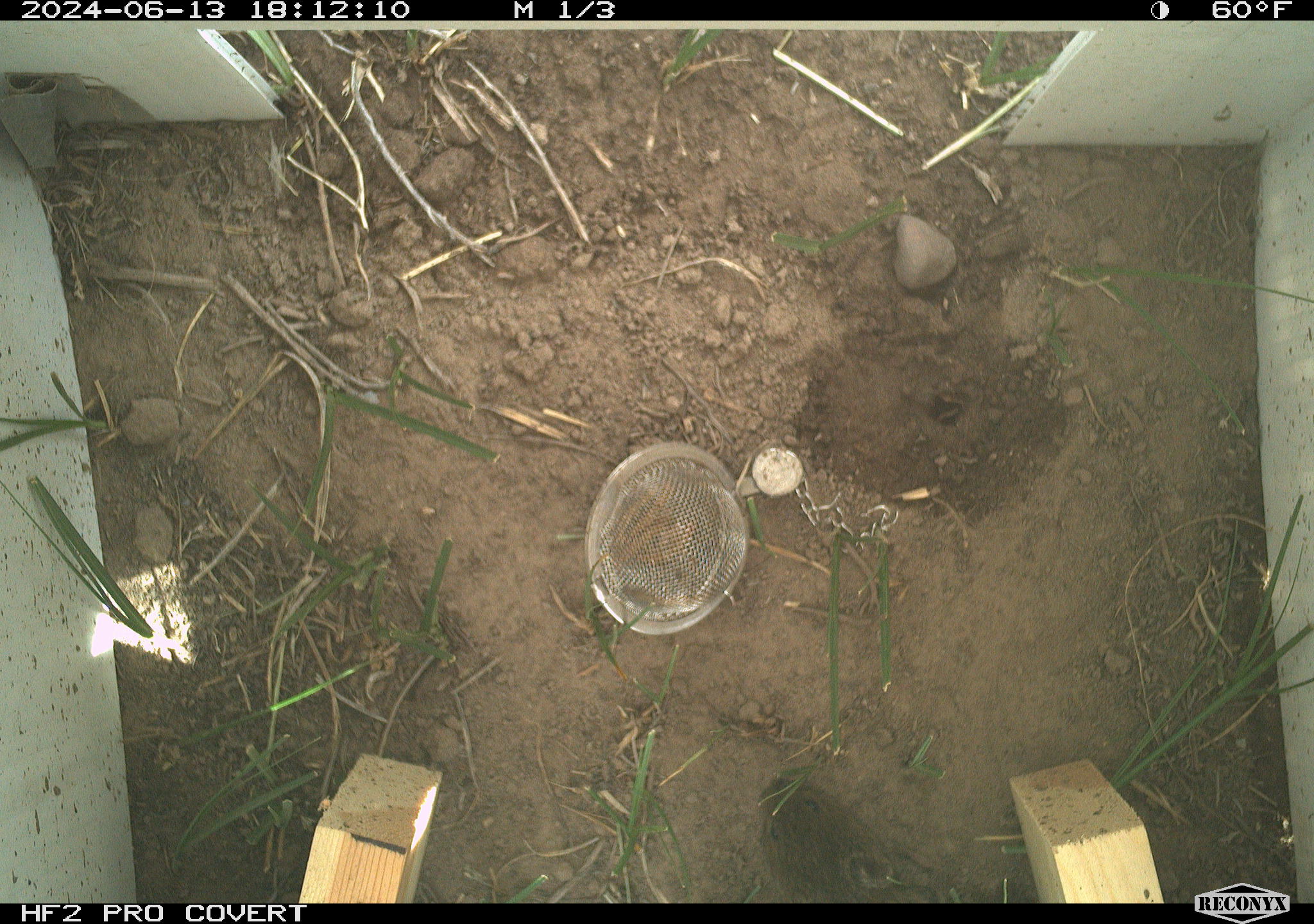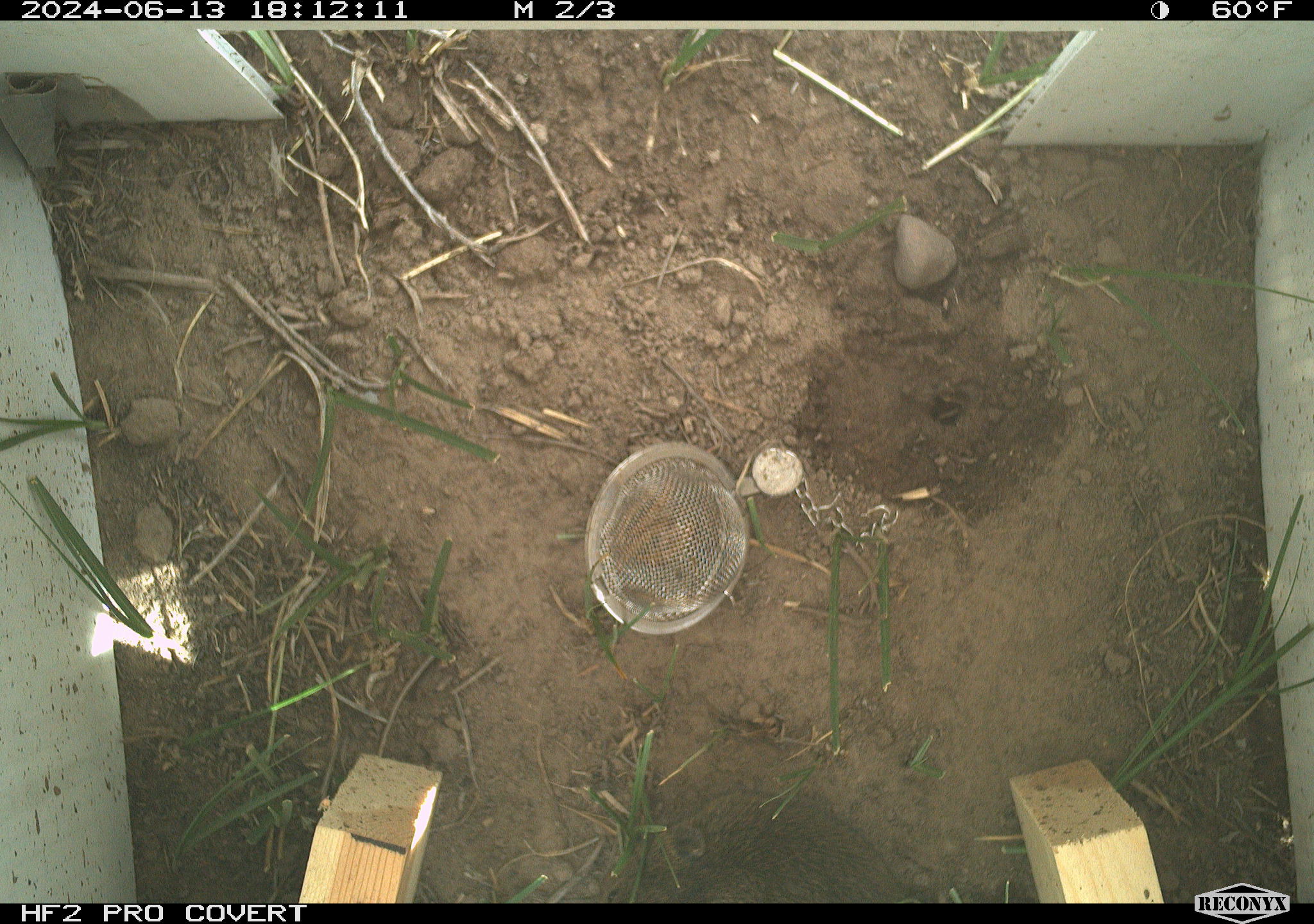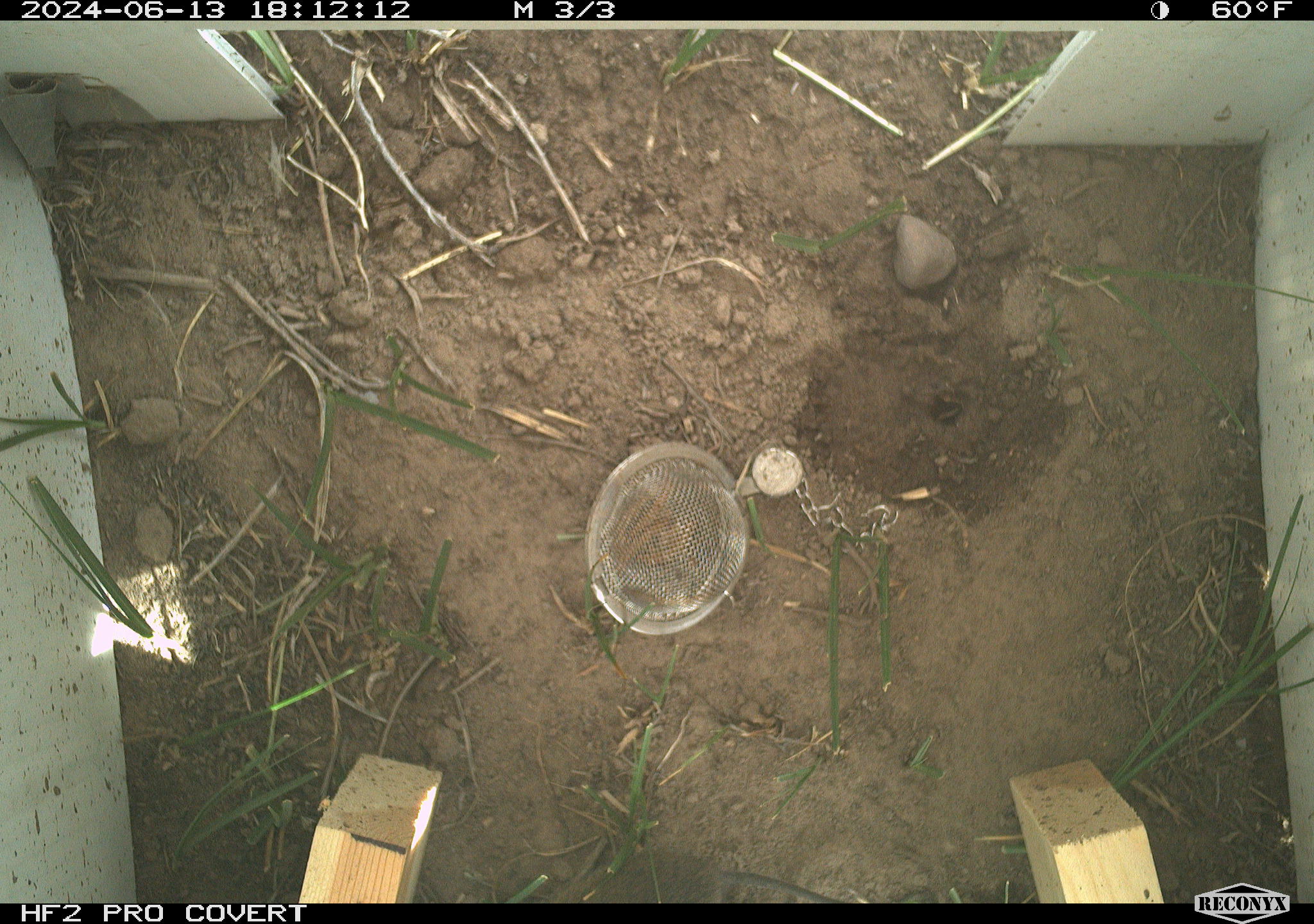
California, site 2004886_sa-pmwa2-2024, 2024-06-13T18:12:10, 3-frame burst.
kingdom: Animalia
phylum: Chordata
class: Mammalia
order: Rodentia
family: Cricetidae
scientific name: Arvicolinae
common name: voles, lemmings, and muskrats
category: arvicolinae subfamily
Arvicolinae subfamily (voles, lemmings, and muskrats) (Arvicolinae).